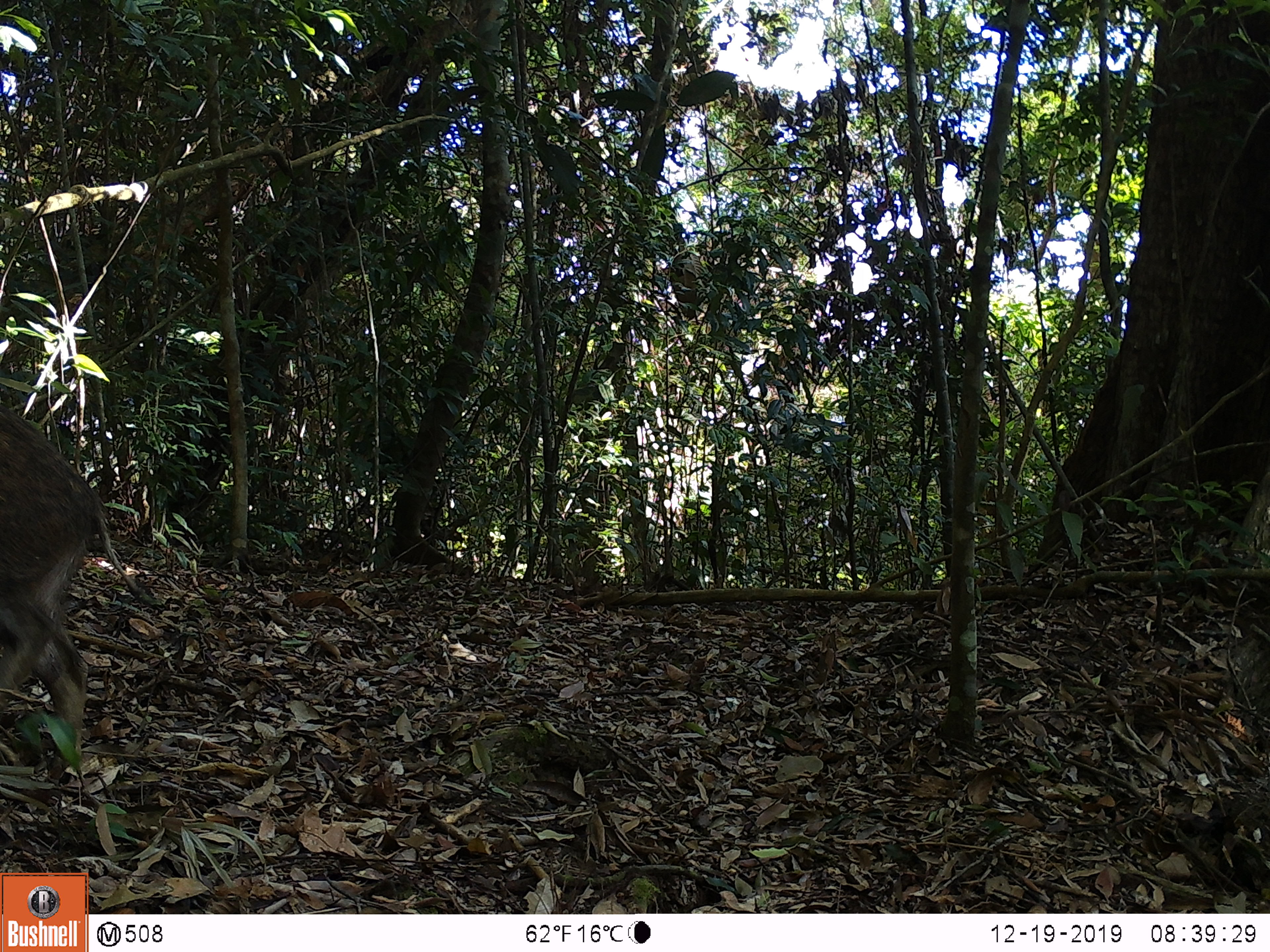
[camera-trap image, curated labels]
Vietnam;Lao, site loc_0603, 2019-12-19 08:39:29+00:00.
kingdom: Animalia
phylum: Chordata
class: Mammalia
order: Artiodactyla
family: Suidae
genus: Sus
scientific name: Sus scrofa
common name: eurasian wild pig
Eurasian wild pig (Sus scrofa). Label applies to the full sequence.